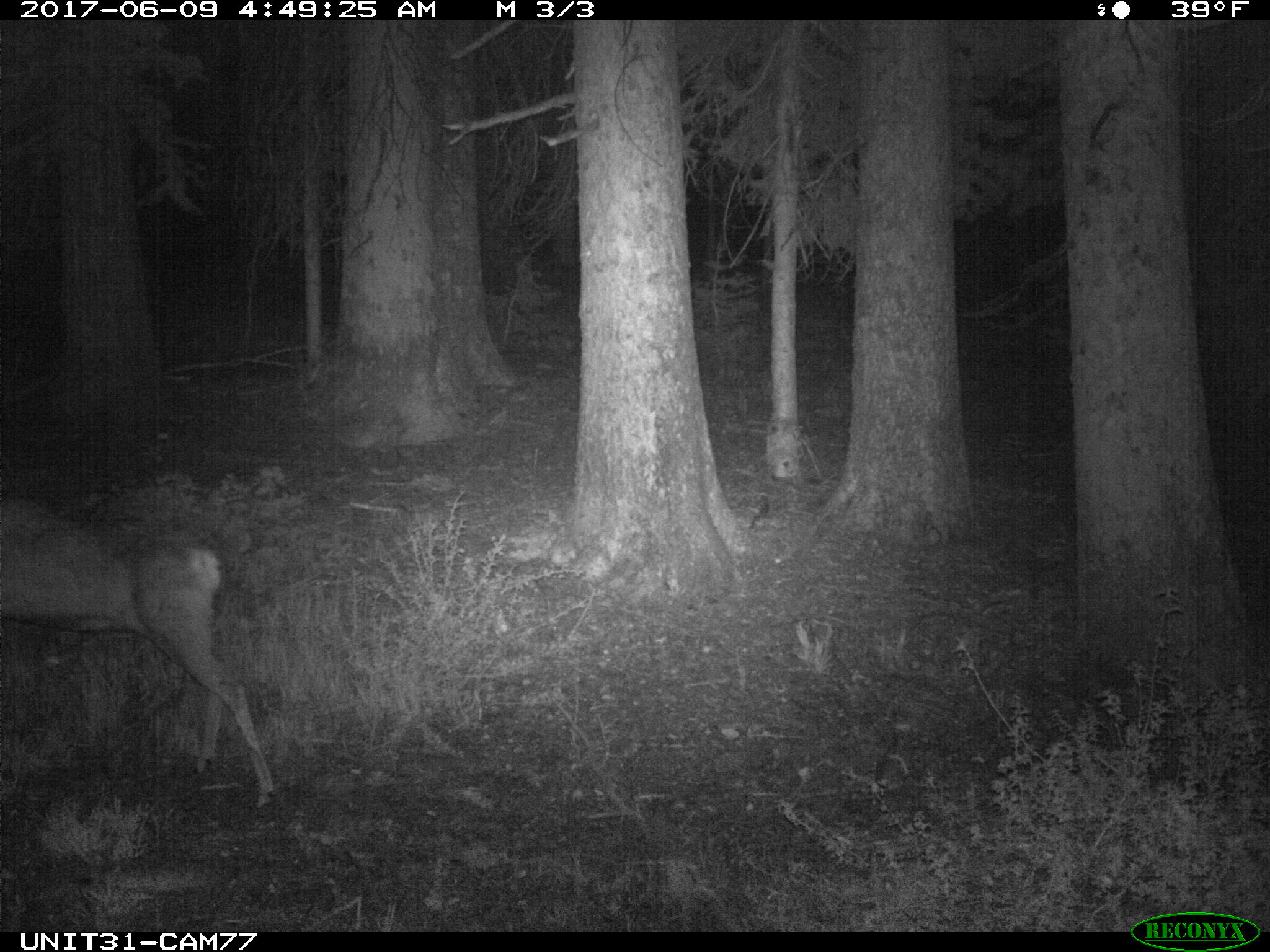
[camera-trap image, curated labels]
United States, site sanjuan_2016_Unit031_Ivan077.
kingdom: Animalia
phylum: Chordata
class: Mammalia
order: Artiodactyla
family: Cervidae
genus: Odocoileus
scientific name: Odocoileus hemionus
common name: mule deer